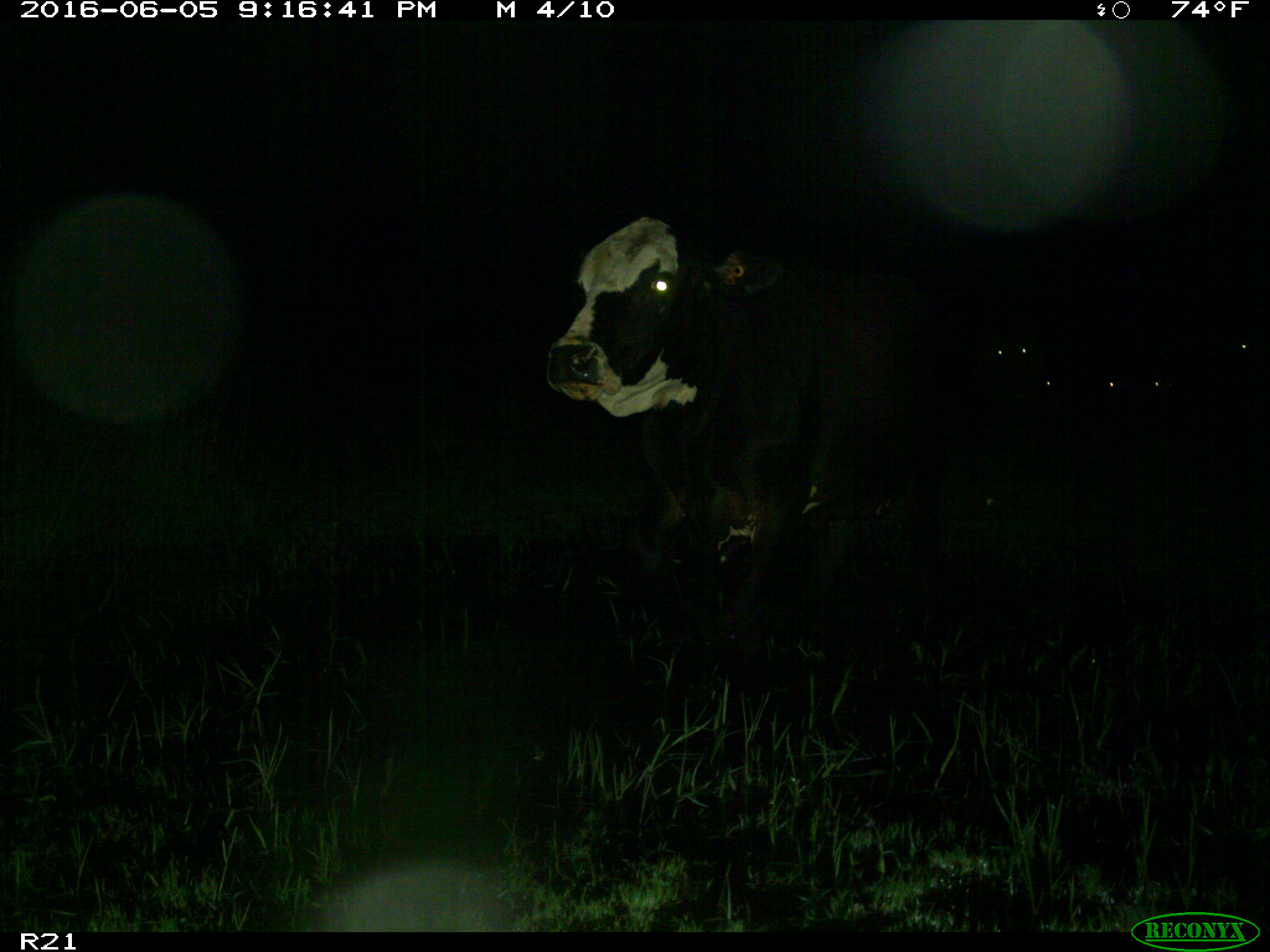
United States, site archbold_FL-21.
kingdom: Animalia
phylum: Chordata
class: Mammalia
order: Artiodactyla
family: Bovidae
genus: Bos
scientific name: Bos taurus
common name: domestic cow